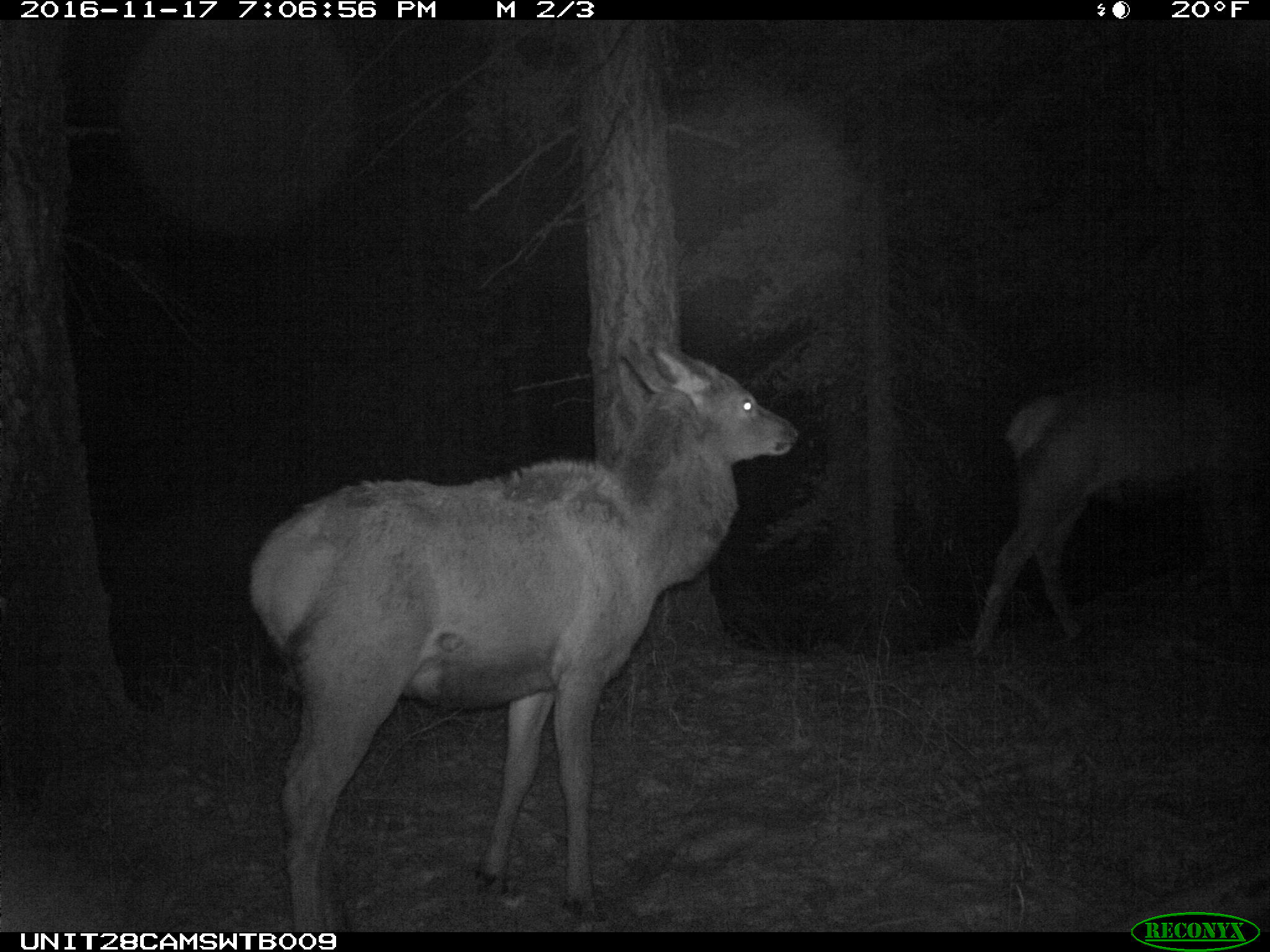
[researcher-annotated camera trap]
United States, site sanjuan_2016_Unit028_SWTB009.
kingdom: Animalia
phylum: Chordata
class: Mammalia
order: Artiodactyla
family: Cervidae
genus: Cervus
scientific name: Cervus elaphus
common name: red deer